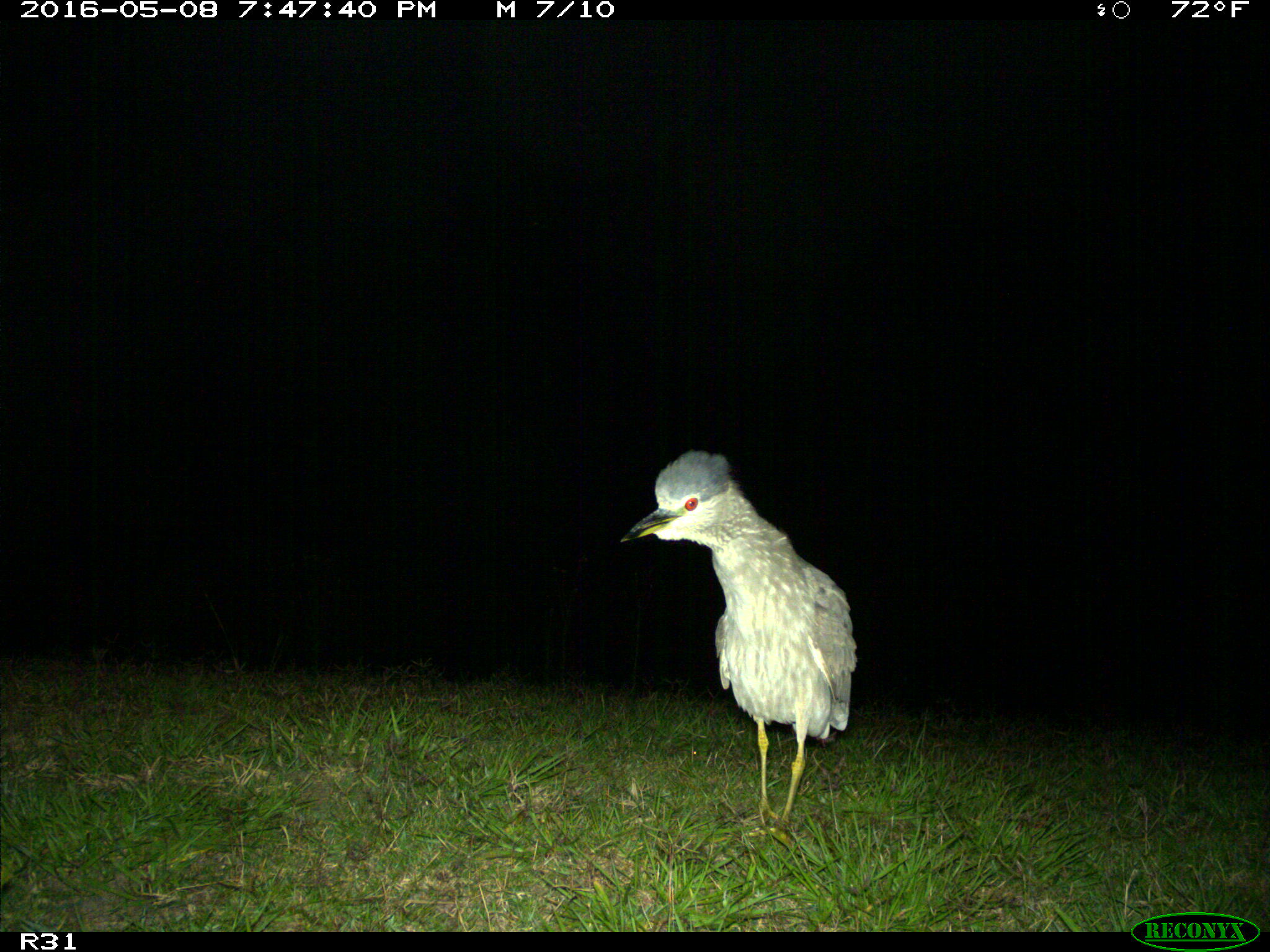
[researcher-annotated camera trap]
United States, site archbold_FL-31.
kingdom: Animalia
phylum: Chordata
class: Aves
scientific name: Aves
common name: birds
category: unidentified bird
Unidentified bird (birds) (Aves).